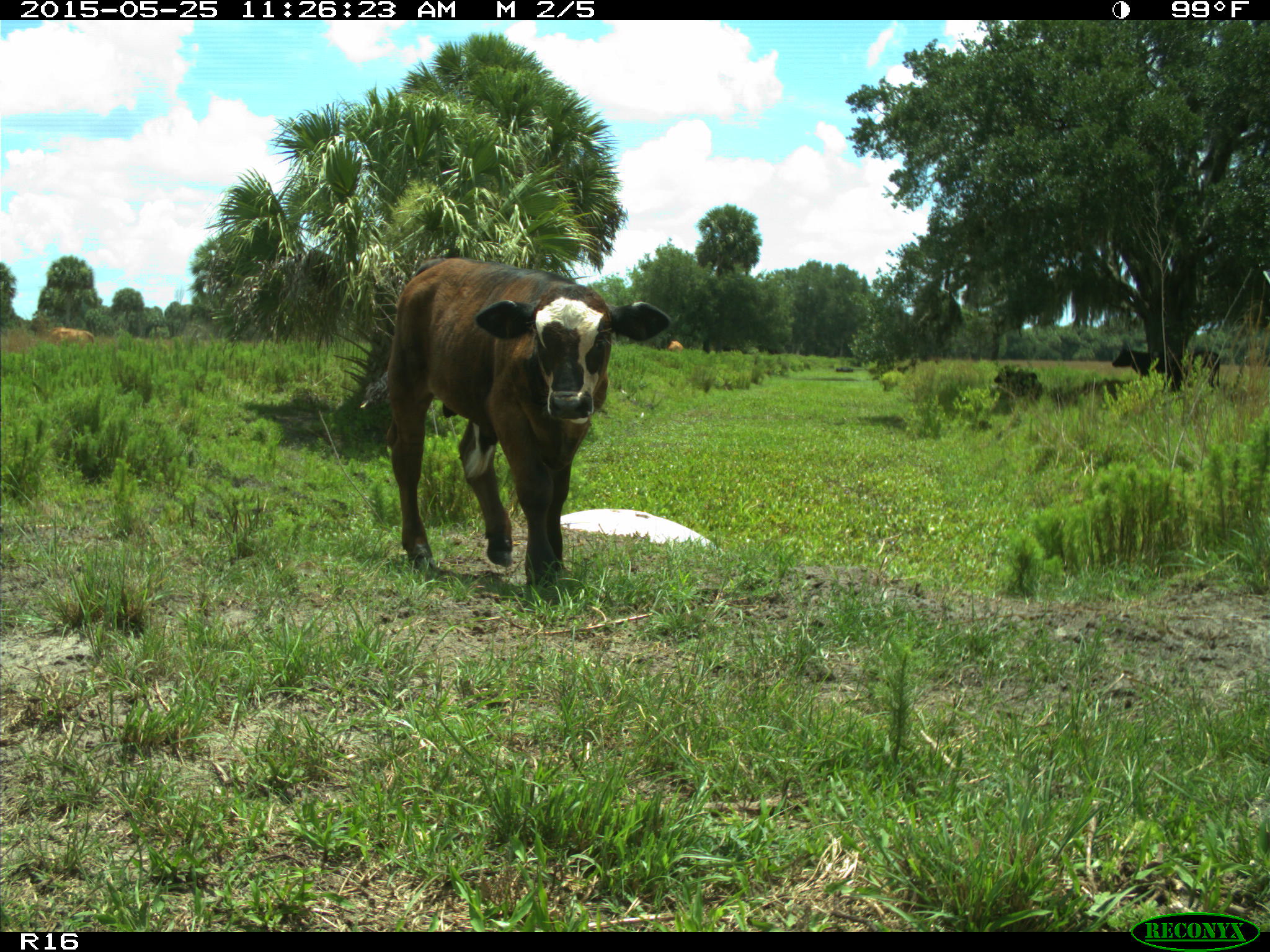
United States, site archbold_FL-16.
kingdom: Animalia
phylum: Chordata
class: Mammalia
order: Artiodactyla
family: Bovidae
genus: Bos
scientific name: Bos taurus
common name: domestic cow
Bos taurus (domestic cow).